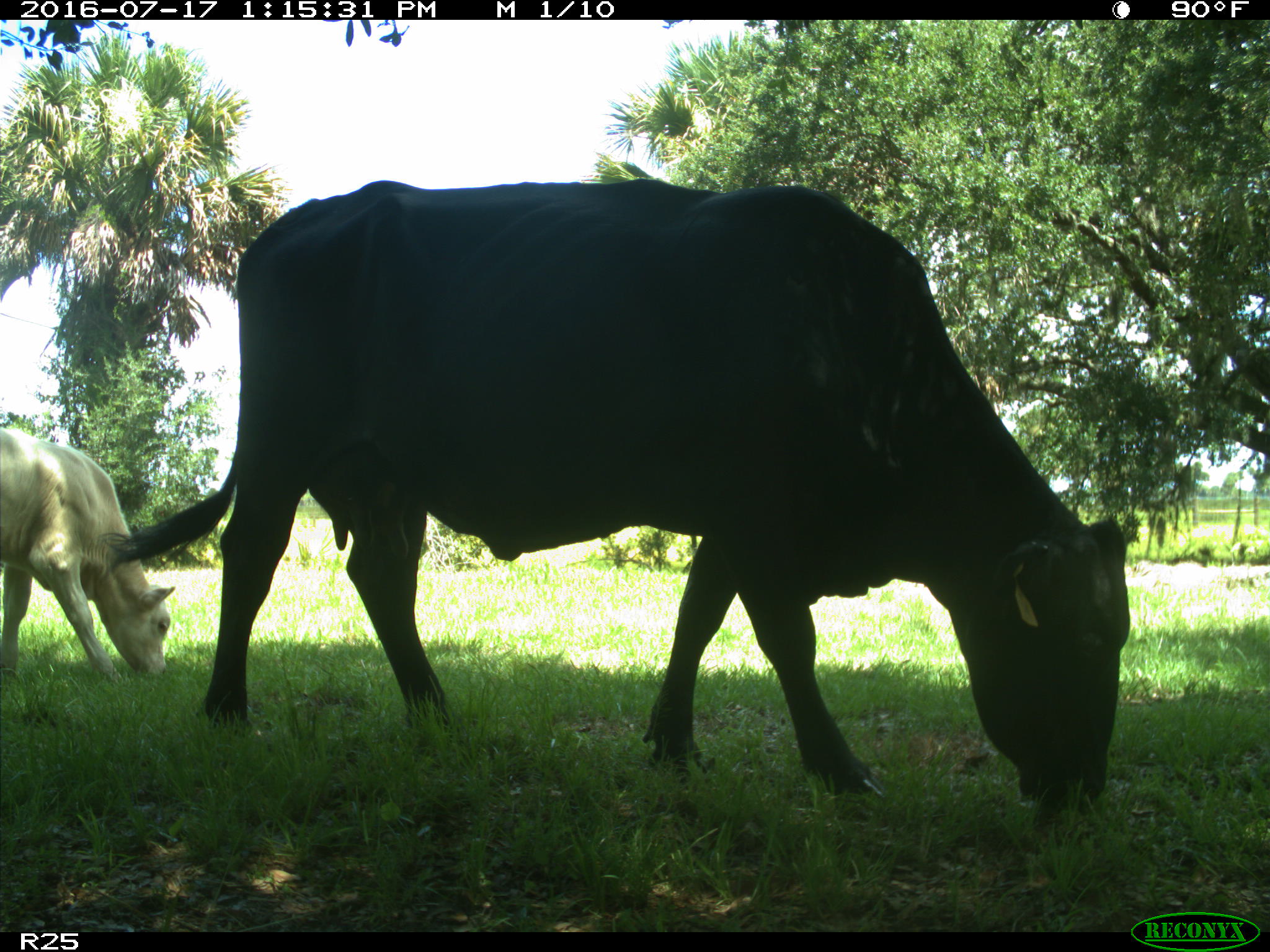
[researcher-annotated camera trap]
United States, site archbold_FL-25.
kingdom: Animalia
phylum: Chordata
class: Mammalia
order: Artiodactyla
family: Bovidae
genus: Bos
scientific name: Bos taurus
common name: domestic cow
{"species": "Bos taurus (domestic cow)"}